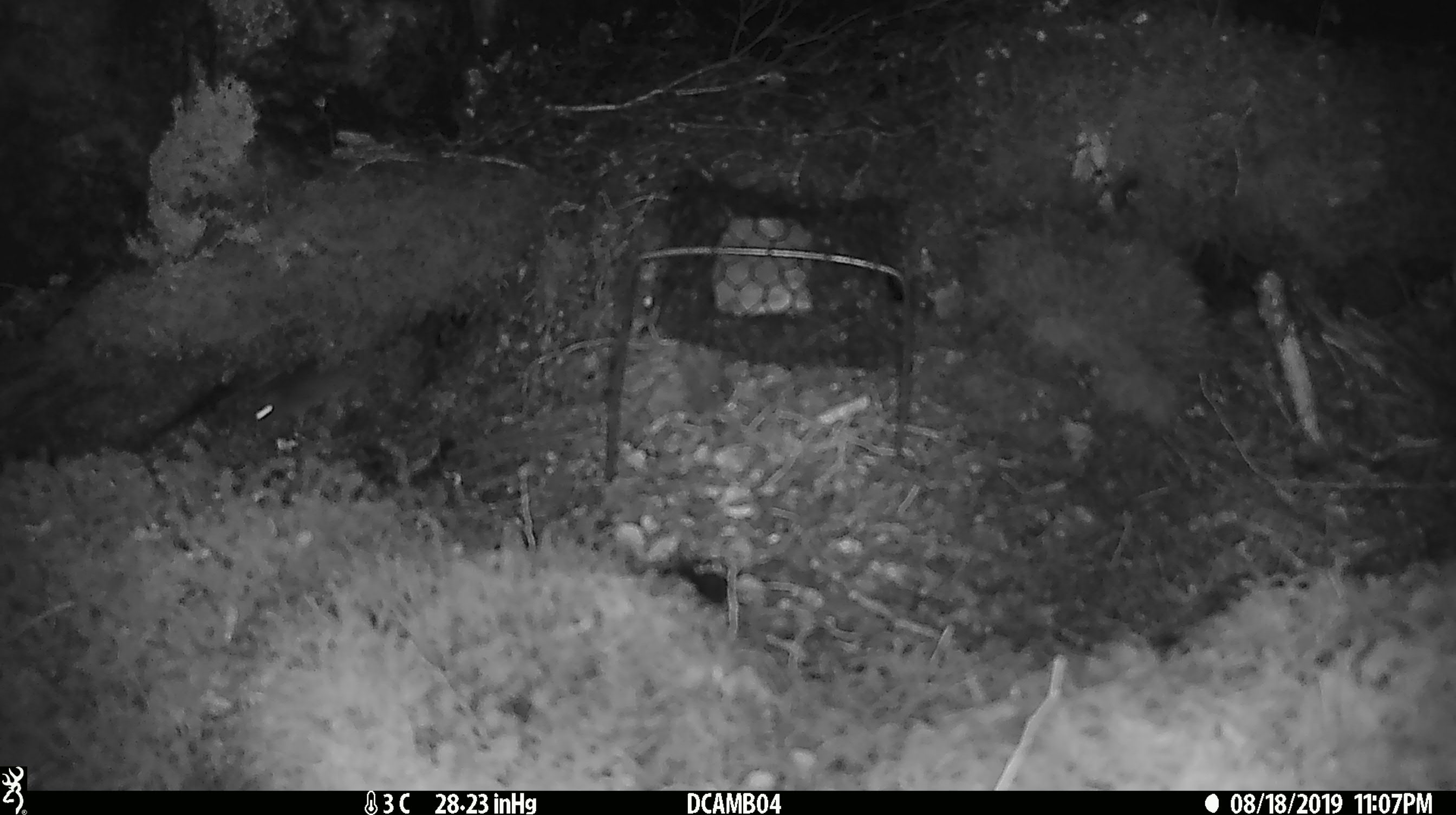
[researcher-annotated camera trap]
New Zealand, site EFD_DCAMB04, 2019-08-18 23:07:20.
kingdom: Animalia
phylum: Chordata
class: Mammalia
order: Rodentia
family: Muridae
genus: Mus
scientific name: Mus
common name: mouse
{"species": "mouse (Mus)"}